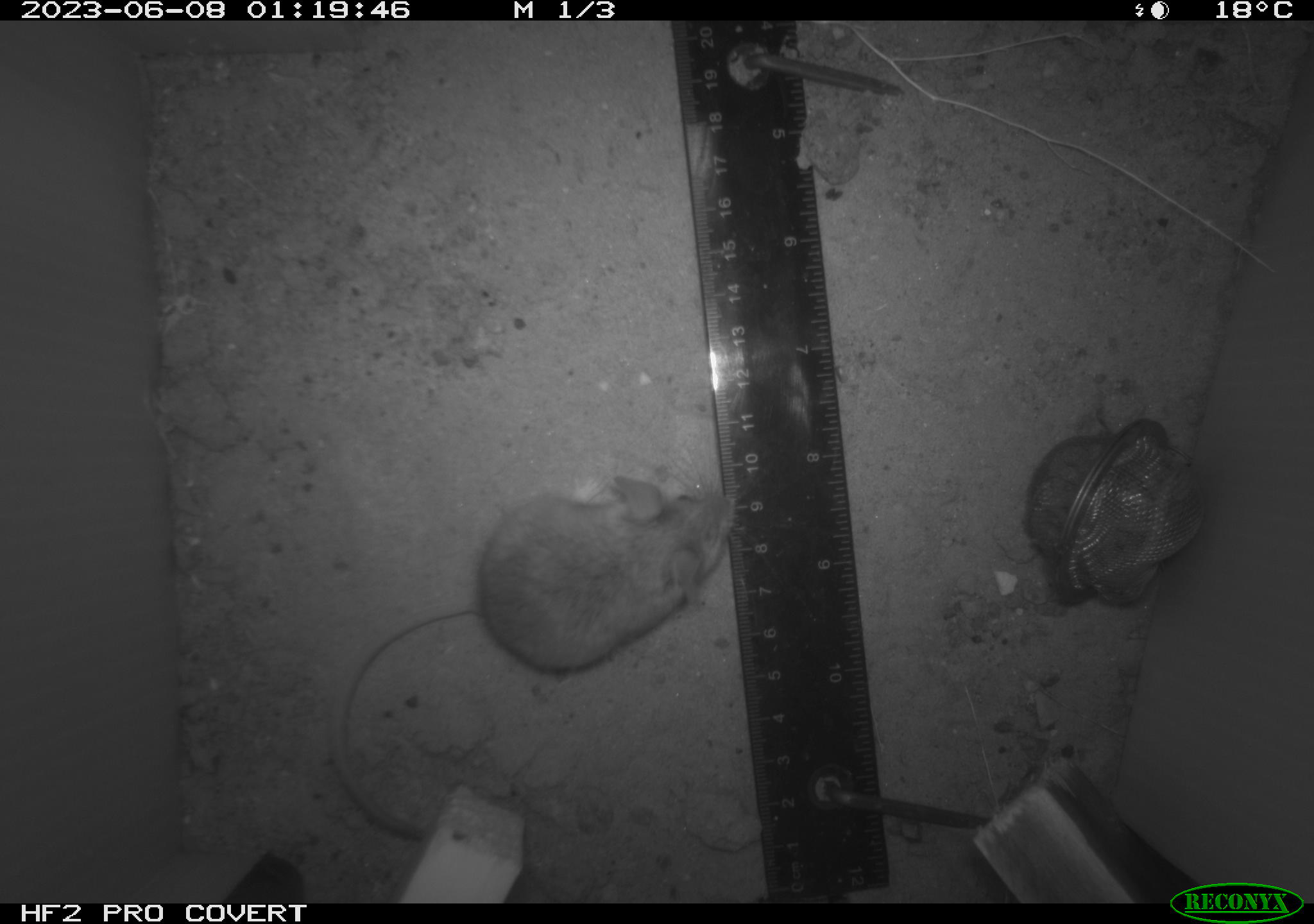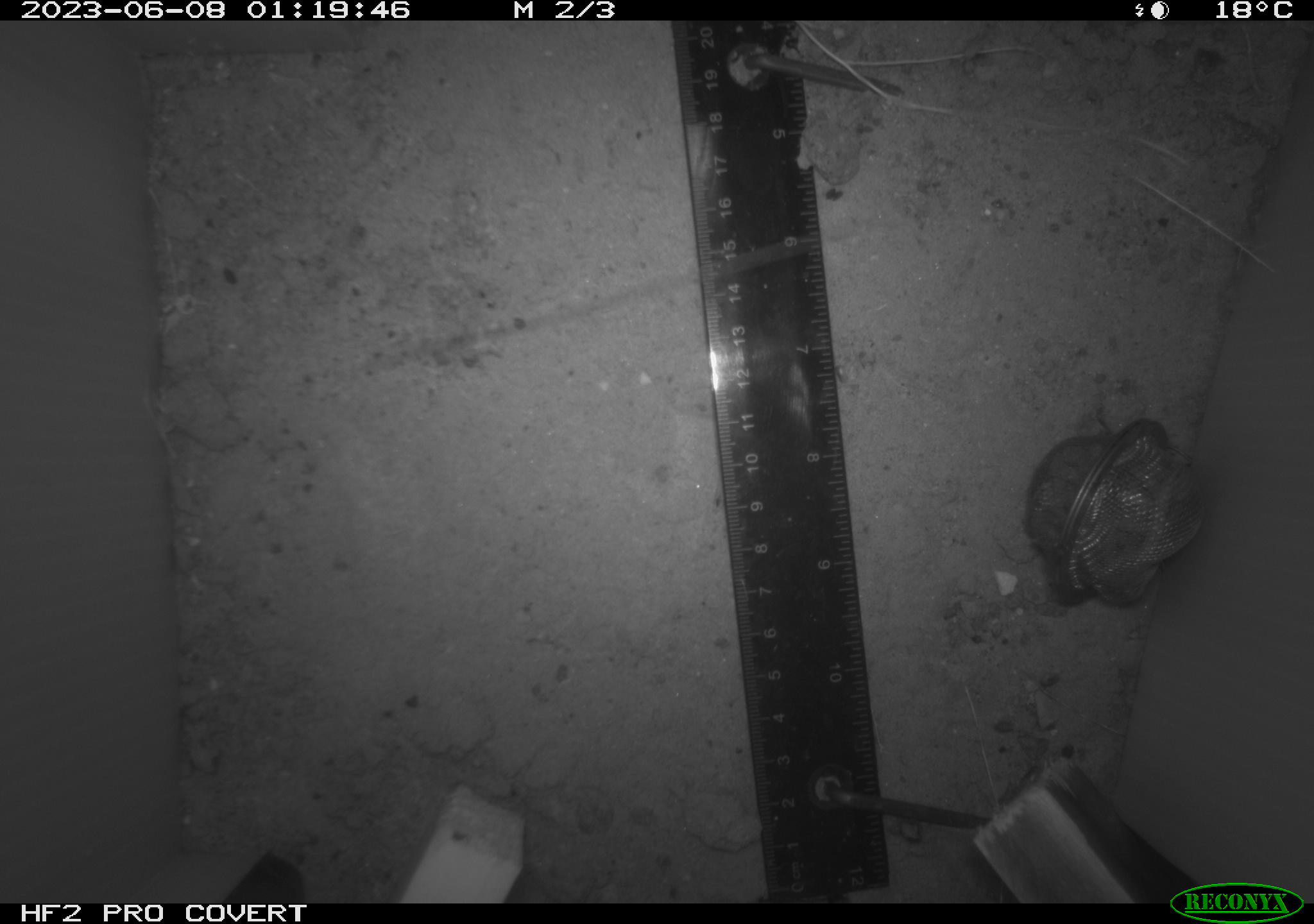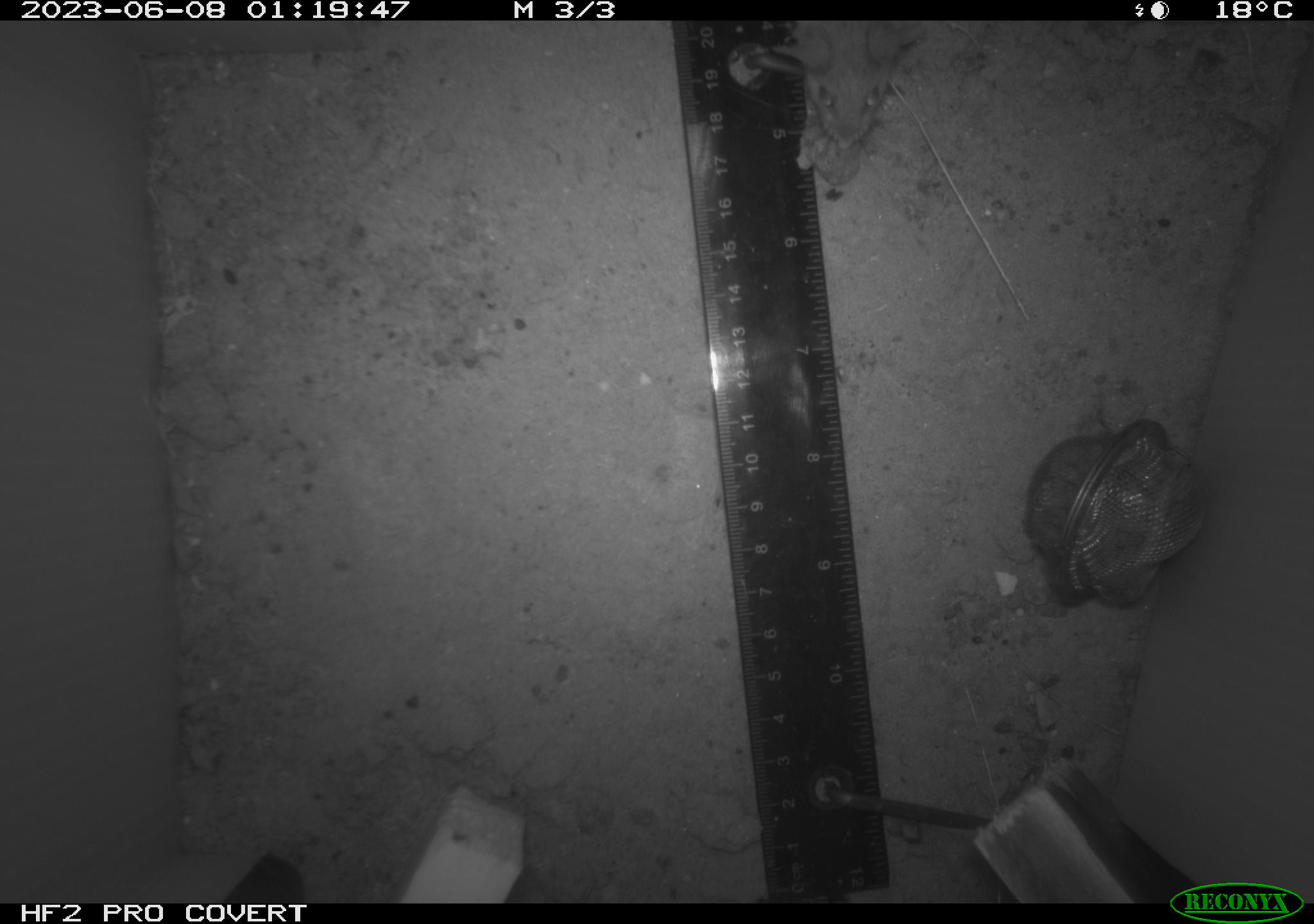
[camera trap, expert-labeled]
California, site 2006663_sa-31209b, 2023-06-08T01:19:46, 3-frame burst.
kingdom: Animalia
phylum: Chordata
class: Mammalia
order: Rodentia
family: Cricetidae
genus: Peromyscus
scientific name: Peromyscus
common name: deer mice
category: peromyscus species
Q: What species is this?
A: Peromyscus species (deer mice) (Peromyscus).